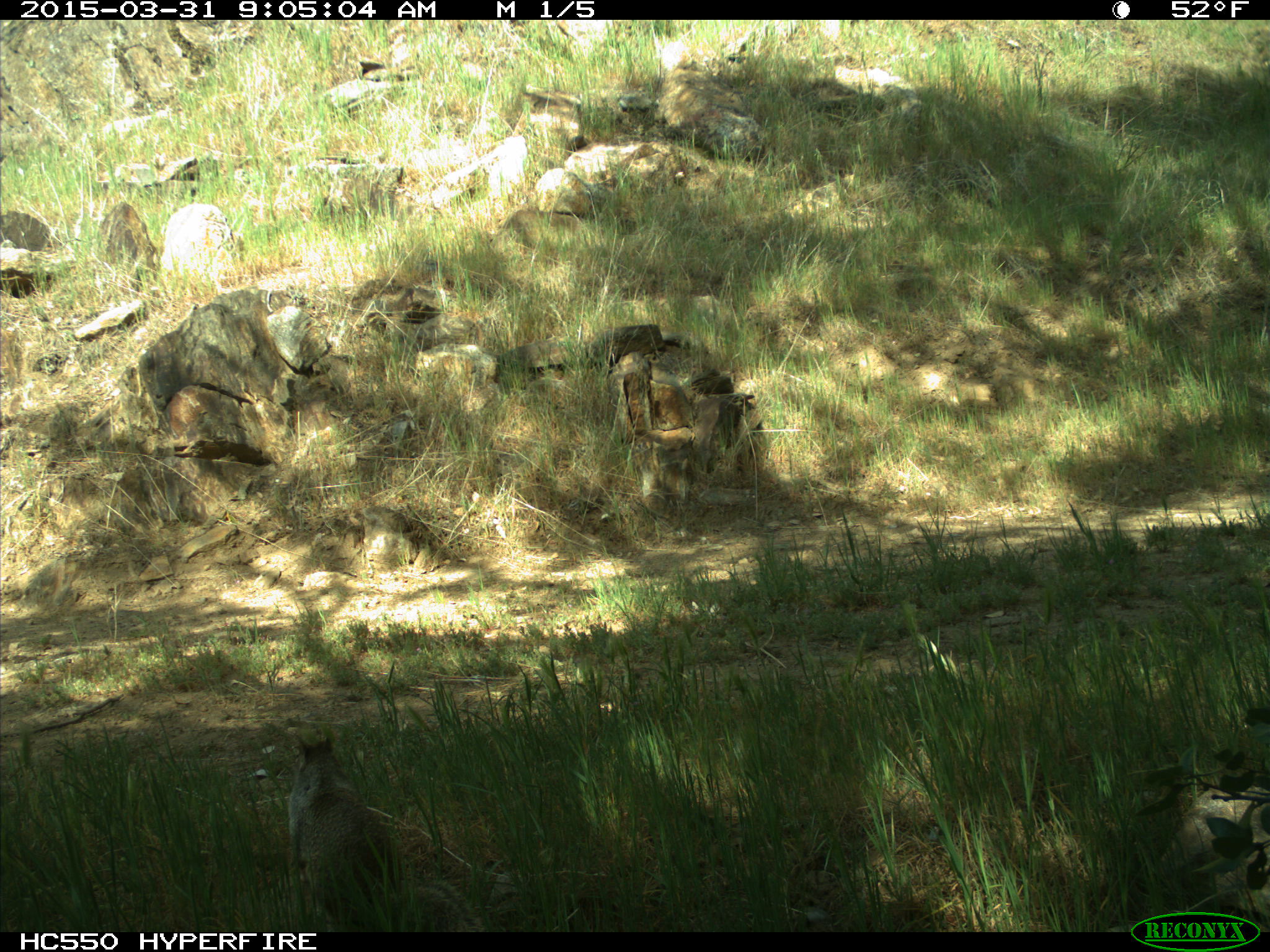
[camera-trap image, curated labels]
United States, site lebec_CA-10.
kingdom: Animalia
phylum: Chordata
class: Mammalia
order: Rodentia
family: Sciuridae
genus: Otospermophilus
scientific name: Otospermophilus beecheyi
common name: california ground squirrel